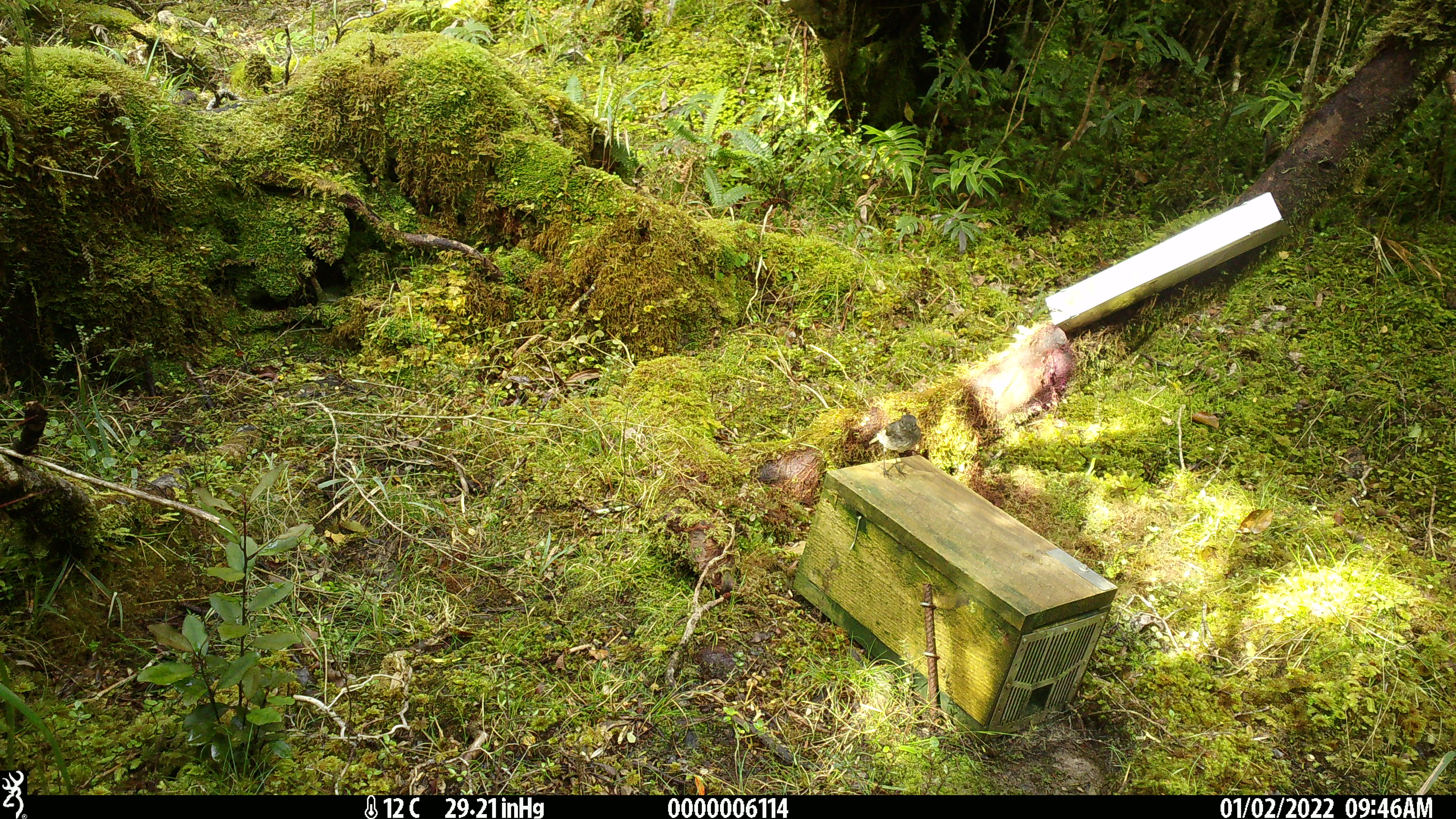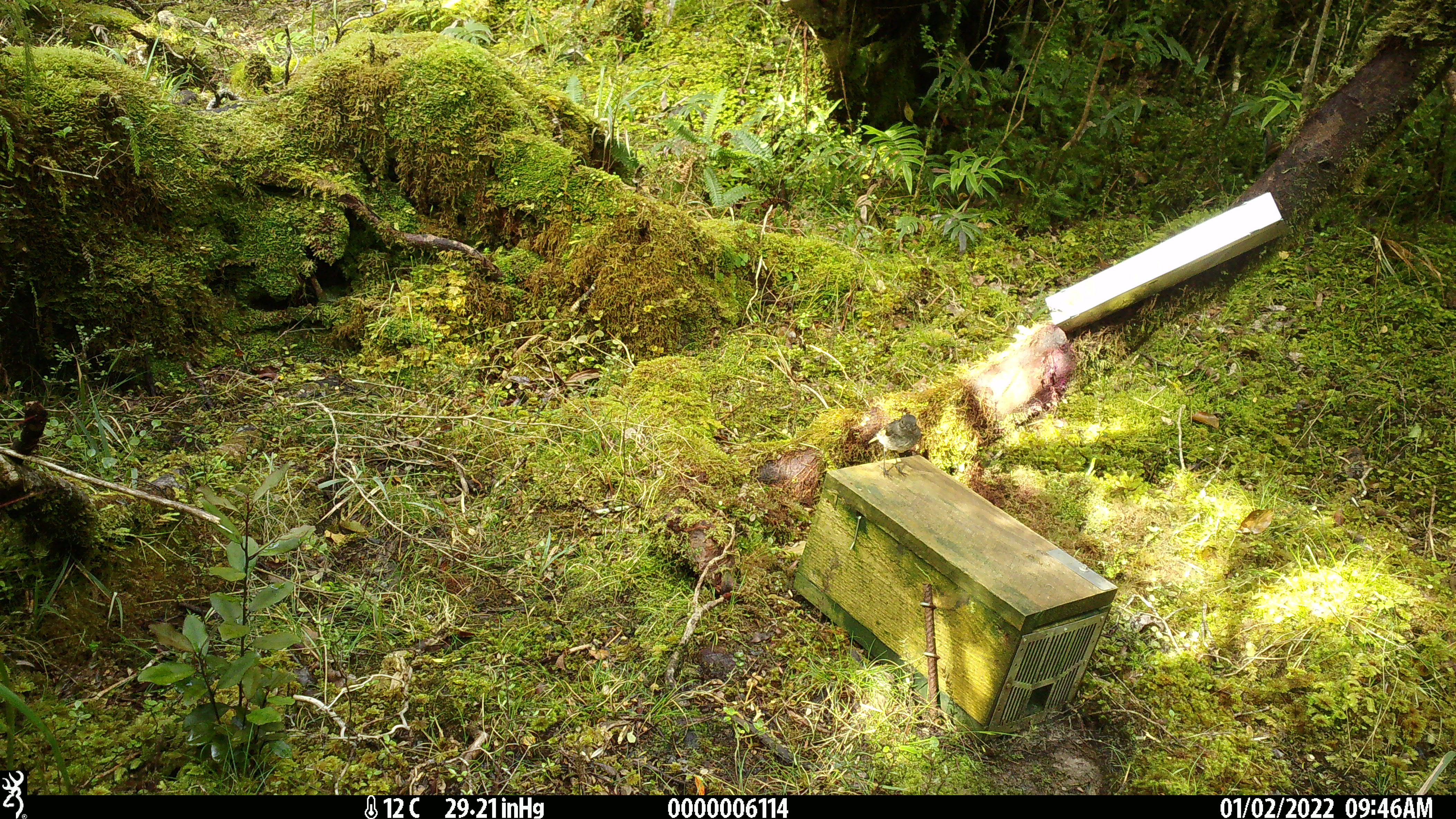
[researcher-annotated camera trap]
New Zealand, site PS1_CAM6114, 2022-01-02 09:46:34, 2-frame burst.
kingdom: Animalia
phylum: Chordata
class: Aves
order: Passeriformes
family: Petroicidae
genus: Petroica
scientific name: Petroica australis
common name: new zealand robin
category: robin